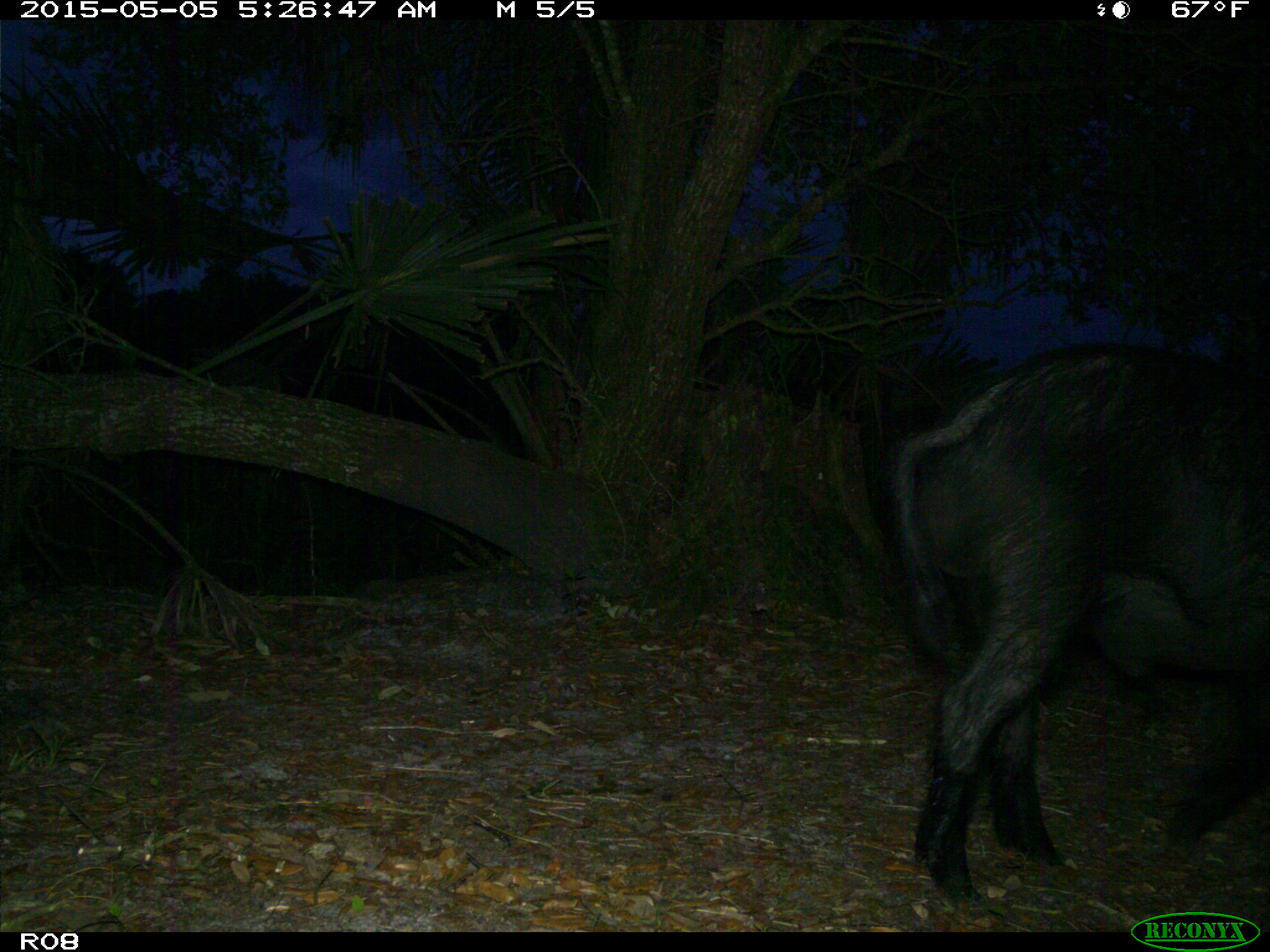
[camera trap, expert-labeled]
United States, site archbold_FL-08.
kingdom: Animalia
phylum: Chordata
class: Mammalia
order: Artiodactyla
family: Suidae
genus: Sus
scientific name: Sus scrofa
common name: wild boar